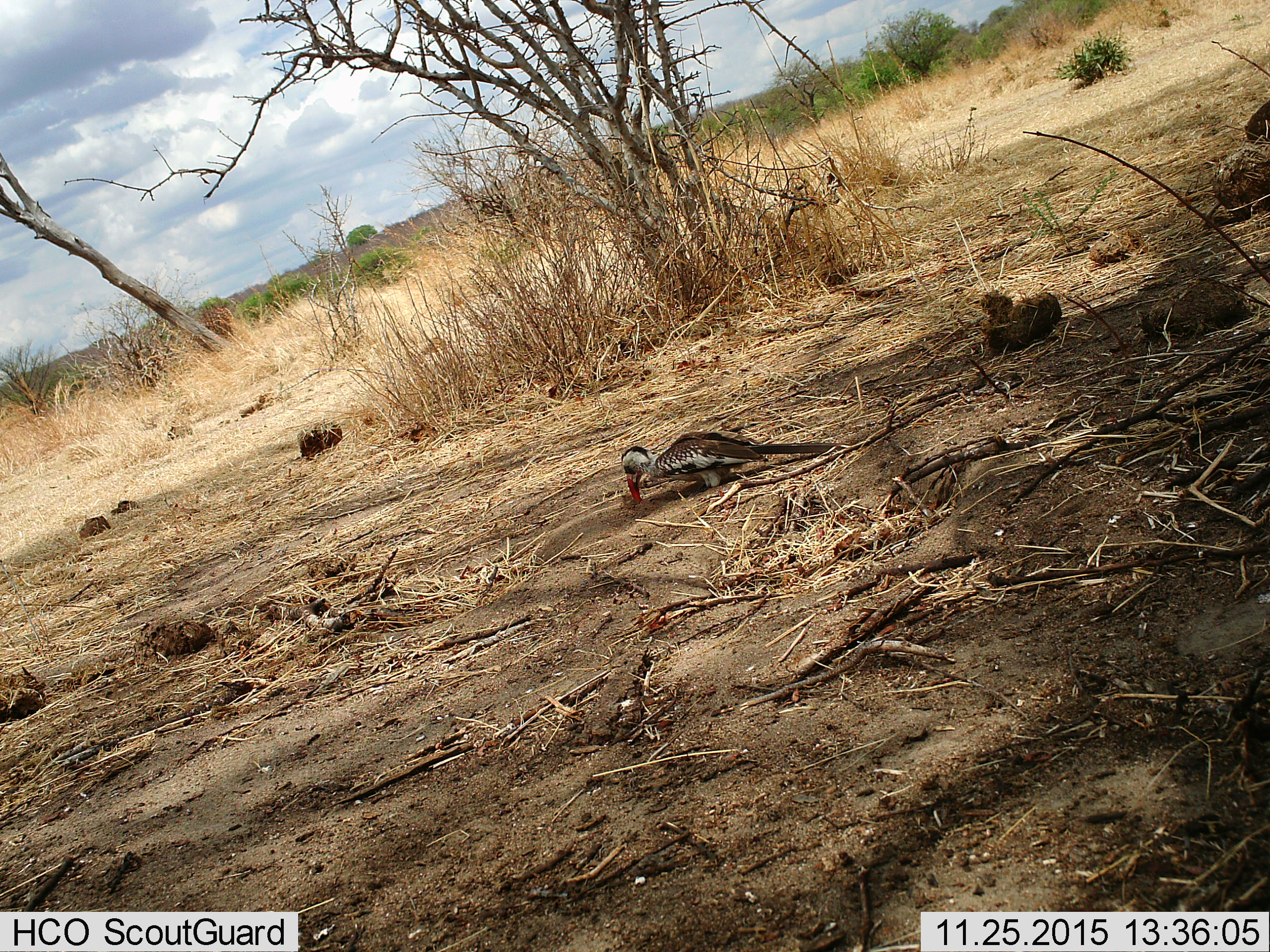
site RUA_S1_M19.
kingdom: Animalia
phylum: Chordata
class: Aves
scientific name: Aves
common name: bird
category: birdother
Birdother (bird) (Aves), count 1. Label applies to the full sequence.